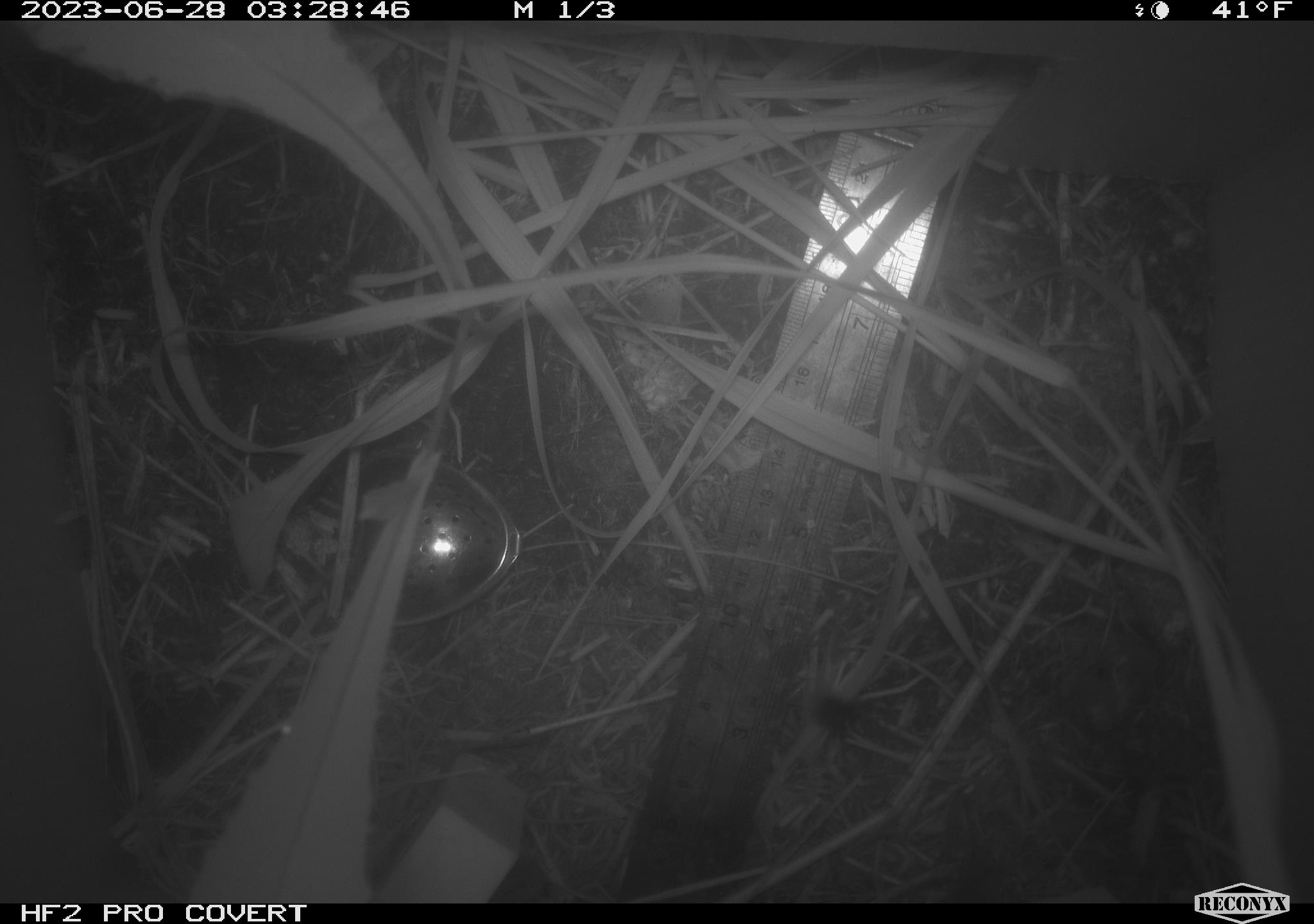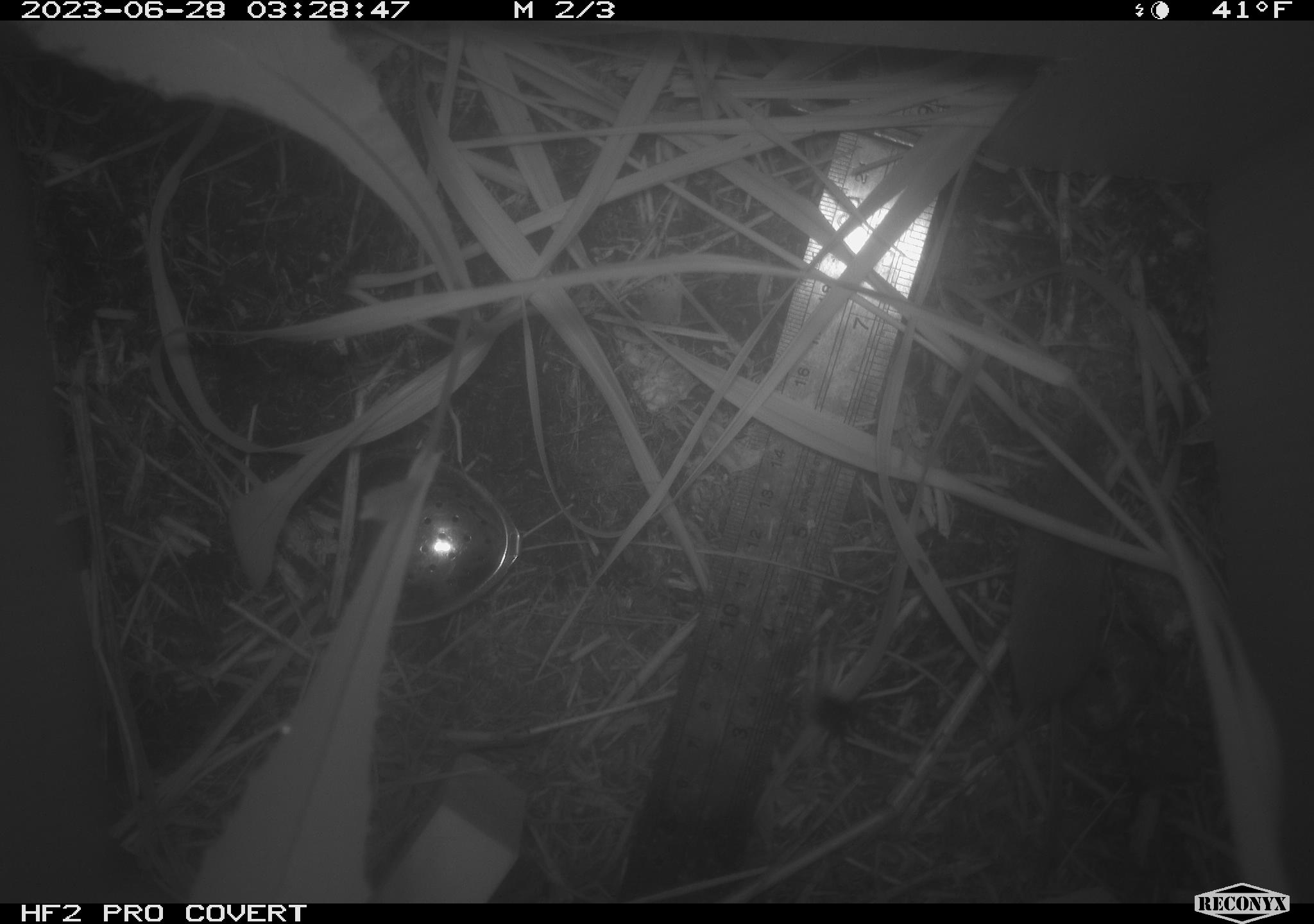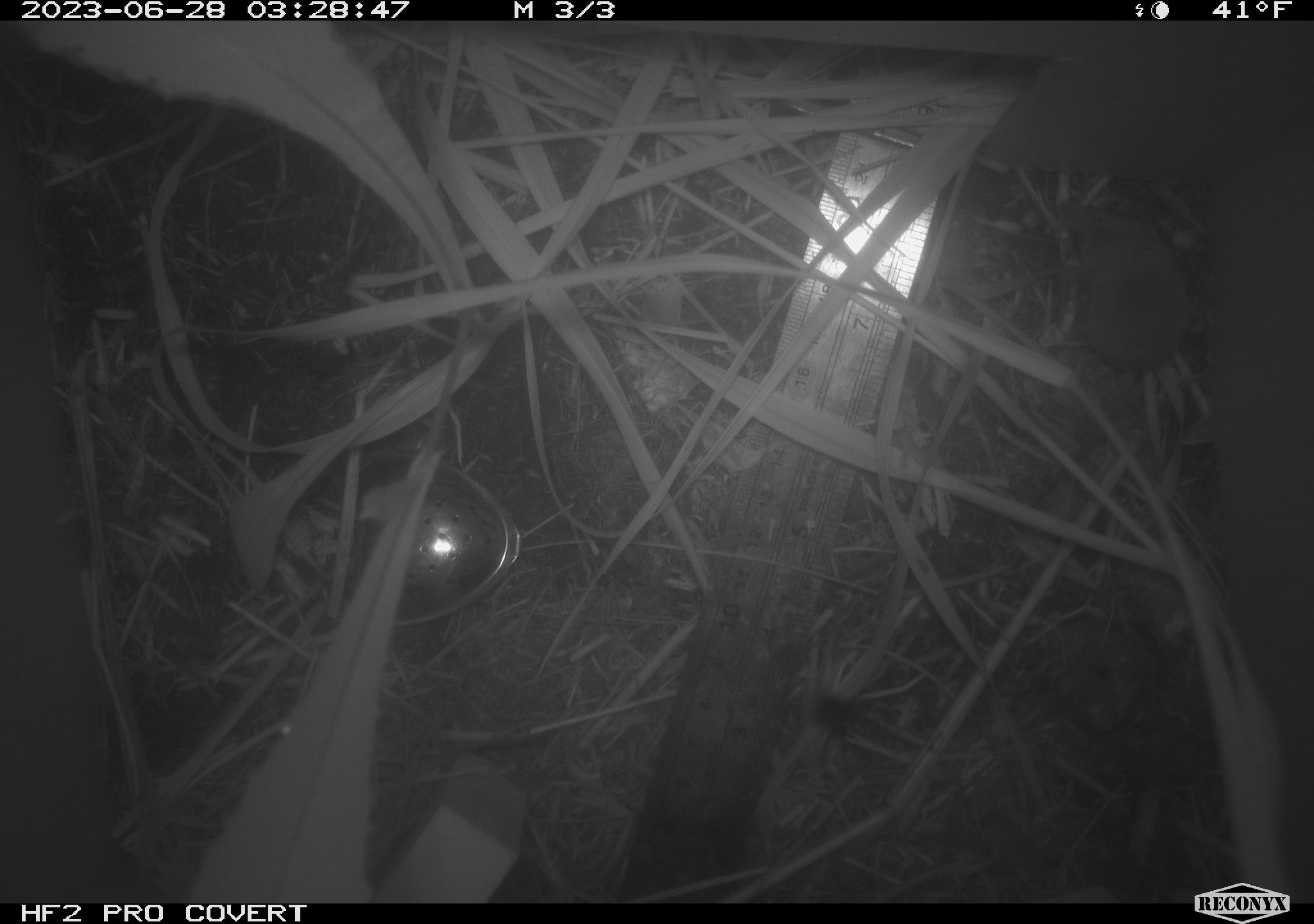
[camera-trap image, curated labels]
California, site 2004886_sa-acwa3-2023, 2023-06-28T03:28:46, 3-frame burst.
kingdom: Animalia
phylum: Chordata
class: Mammalia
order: Eulipotyphla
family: Soricidae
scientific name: Soricidae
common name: shrews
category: soricidae family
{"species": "soricidae family (shrews) (Soricidae)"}